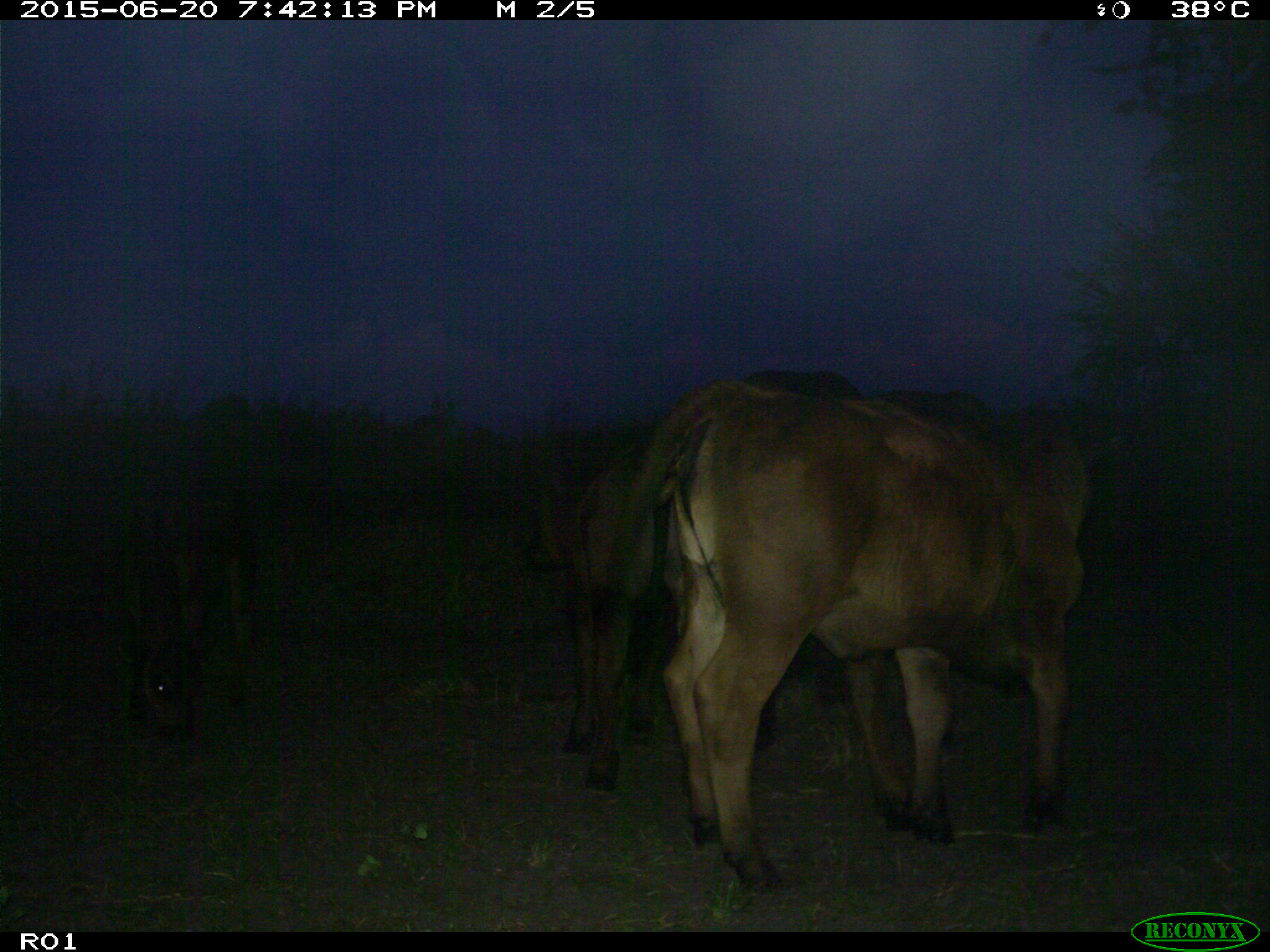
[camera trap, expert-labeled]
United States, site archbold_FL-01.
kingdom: Animalia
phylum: Chordata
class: Mammalia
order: Artiodactyla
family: Bovidae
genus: Bos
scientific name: Bos taurus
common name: domestic cow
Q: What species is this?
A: Bos taurus (domestic cow).